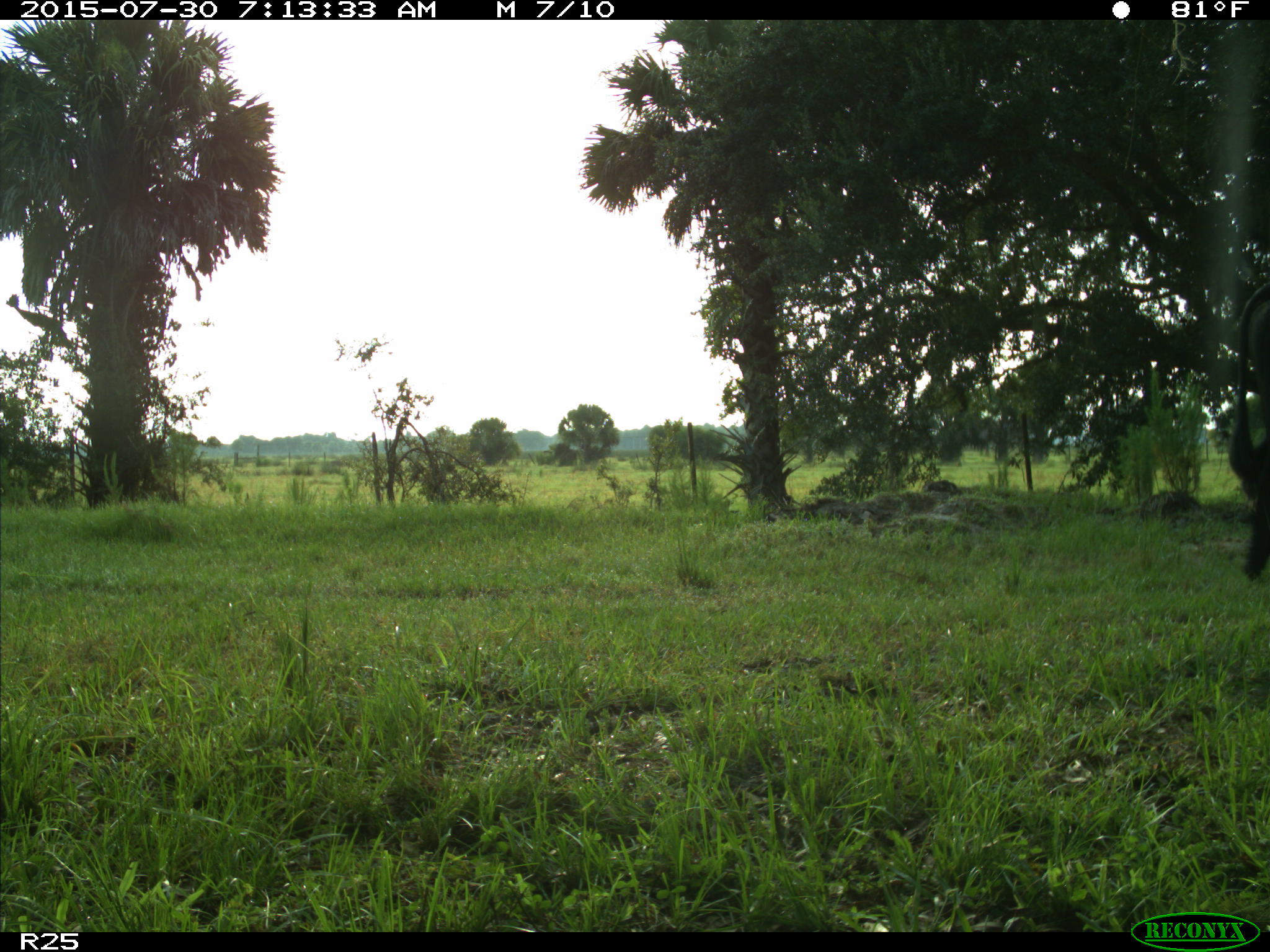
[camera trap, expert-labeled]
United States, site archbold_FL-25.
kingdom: Animalia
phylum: Chordata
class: Mammalia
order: Artiodactyla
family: Bovidae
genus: Bos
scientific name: Bos taurus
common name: domestic cow